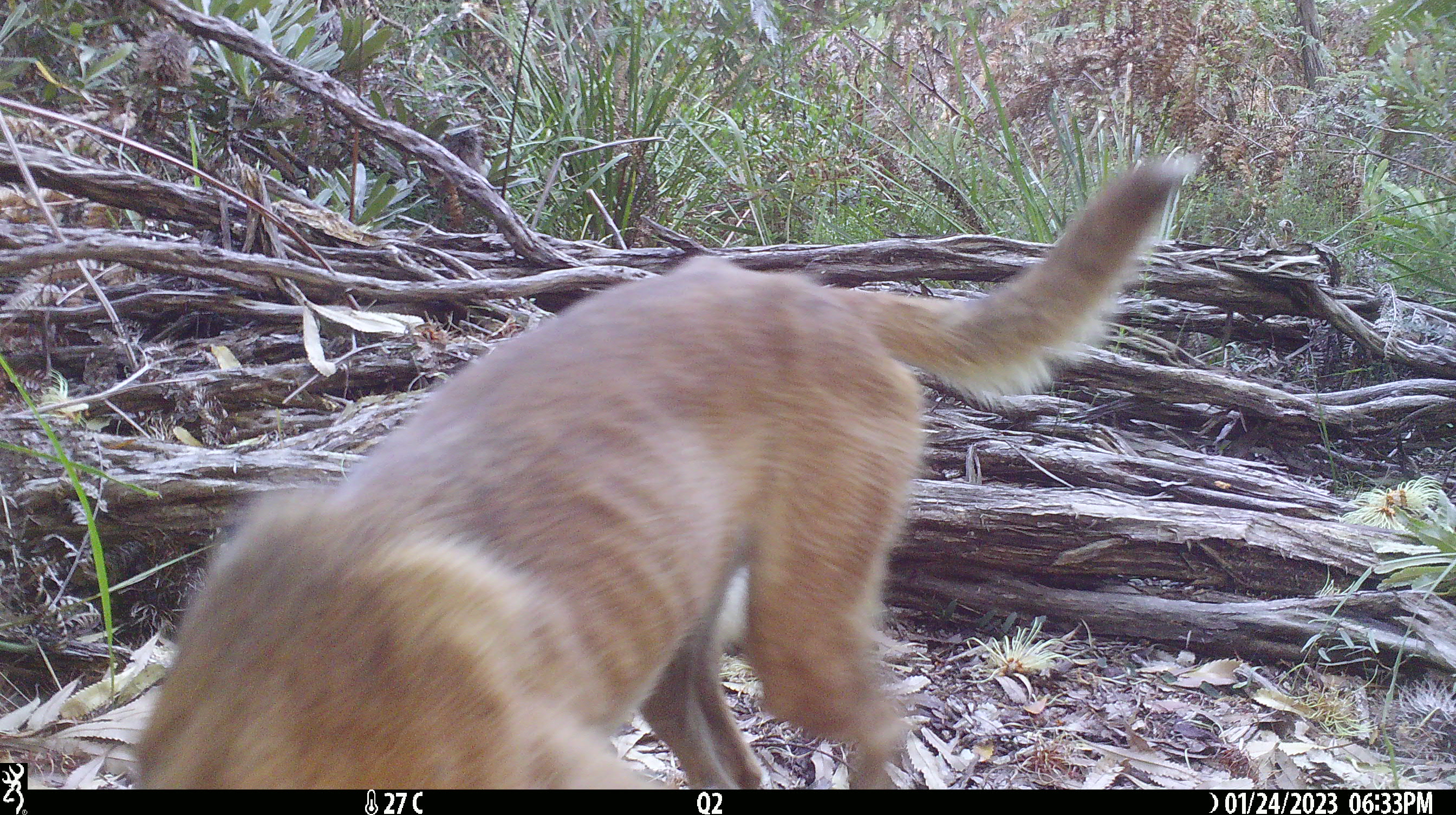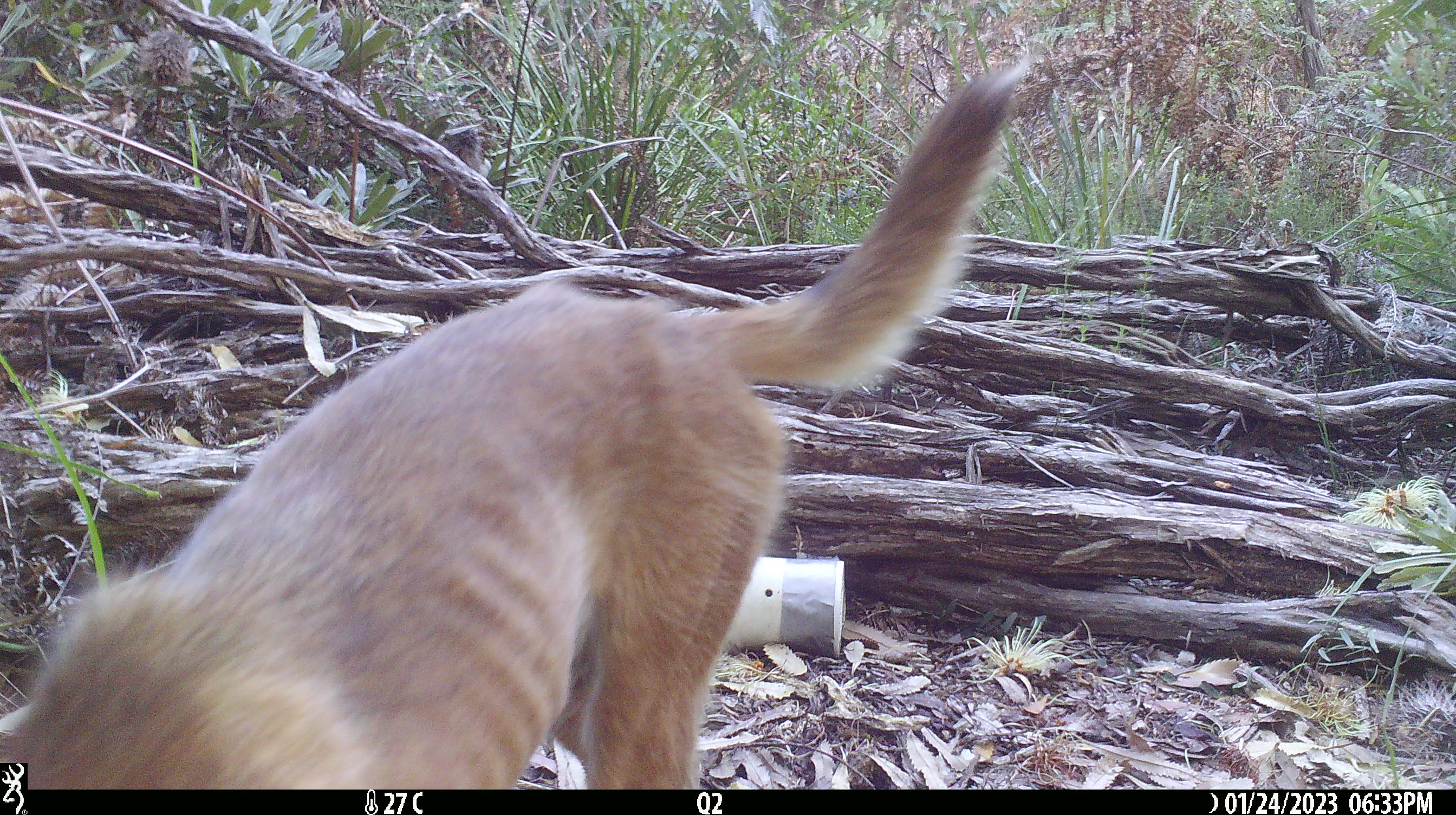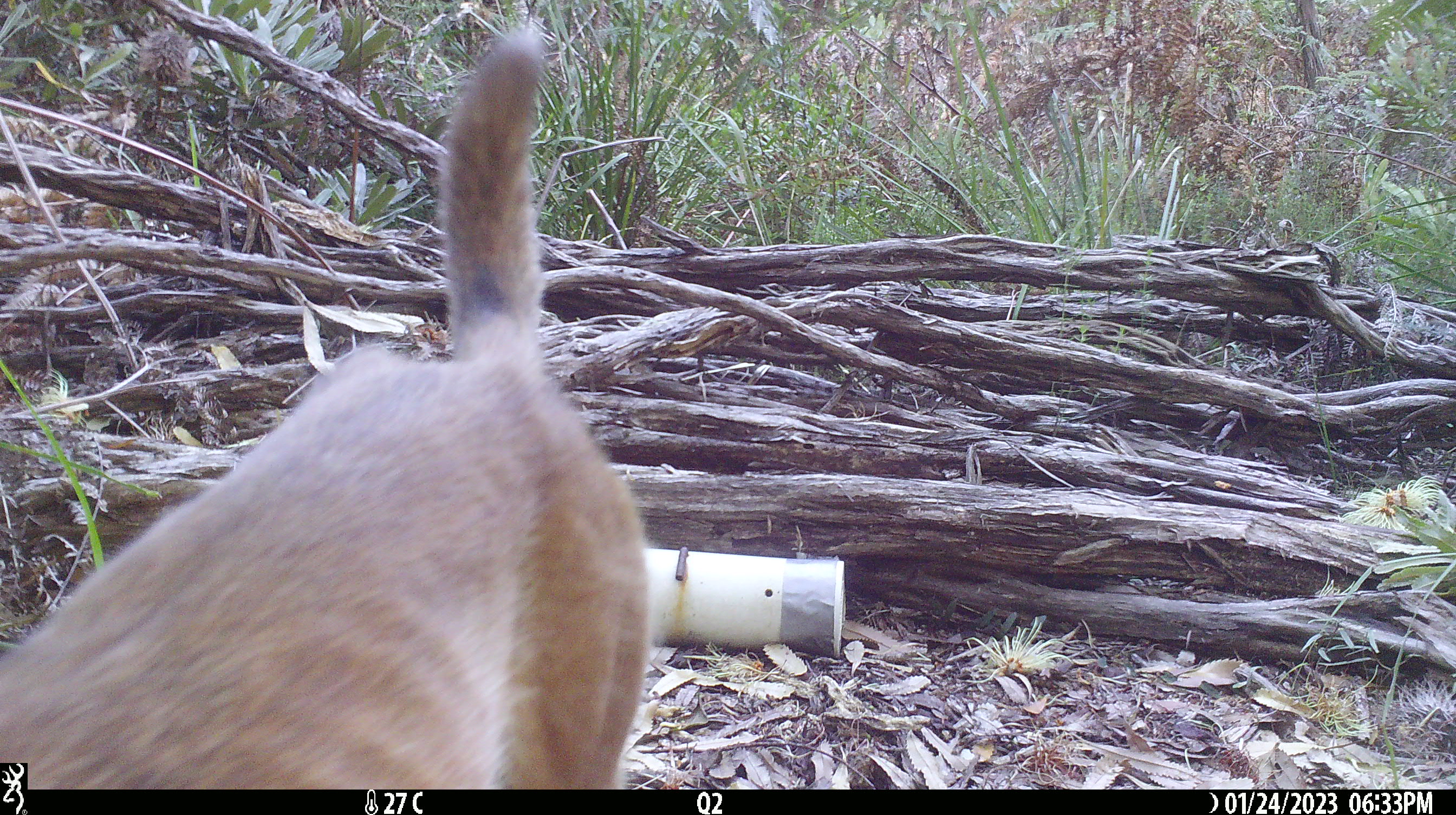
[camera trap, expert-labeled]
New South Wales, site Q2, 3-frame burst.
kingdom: Animalia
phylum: Chordata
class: Mammalia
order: Carnivora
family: Canidae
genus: Canis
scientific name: Canis familiaris dingo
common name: dingo